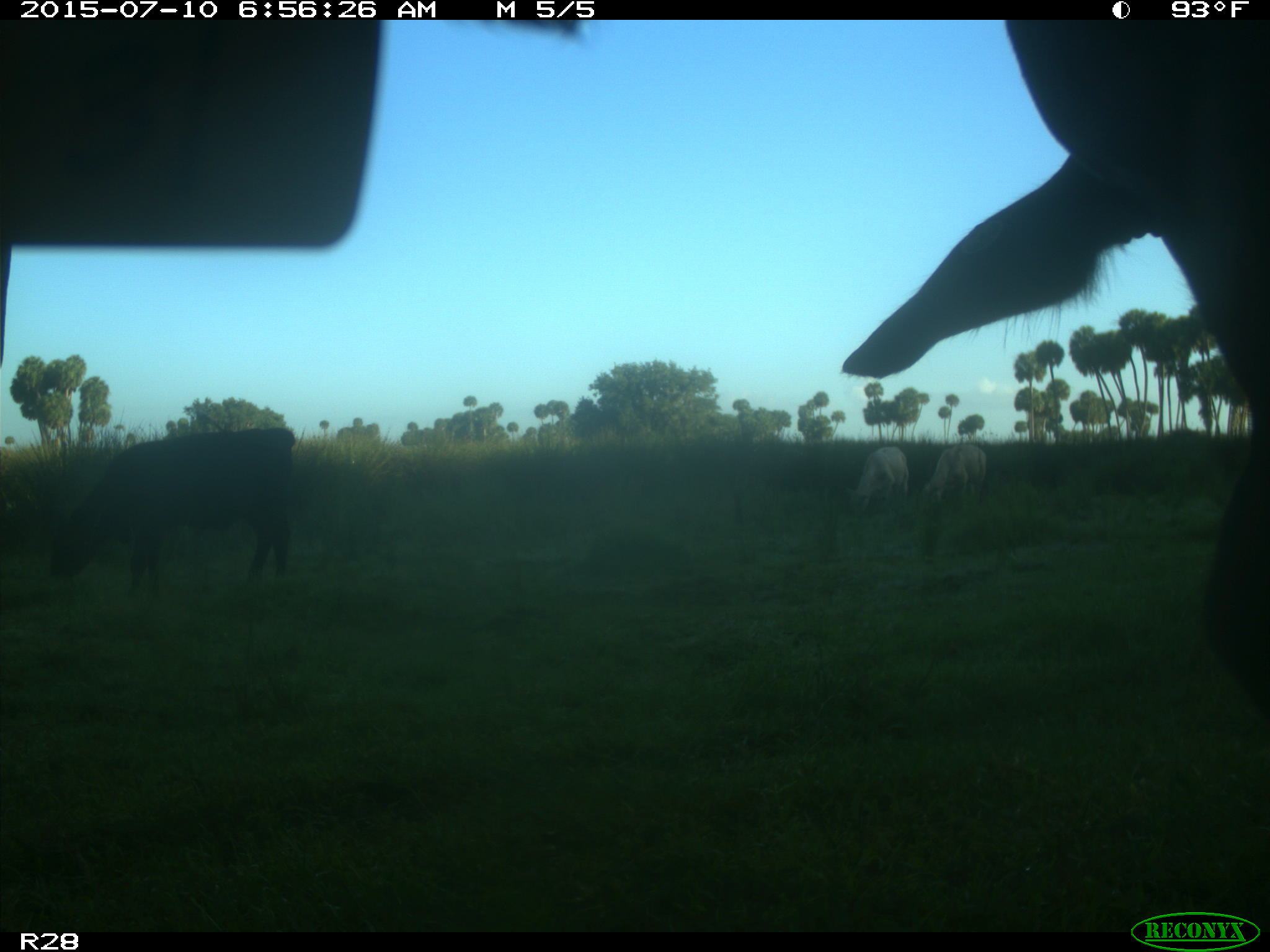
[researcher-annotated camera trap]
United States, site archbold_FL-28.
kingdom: Animalia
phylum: Chordata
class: Mammalia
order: Artiodactyla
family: Bovidae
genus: Bos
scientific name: Bos taurus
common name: domestic cow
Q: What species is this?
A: Bos taurus (domestic cow).